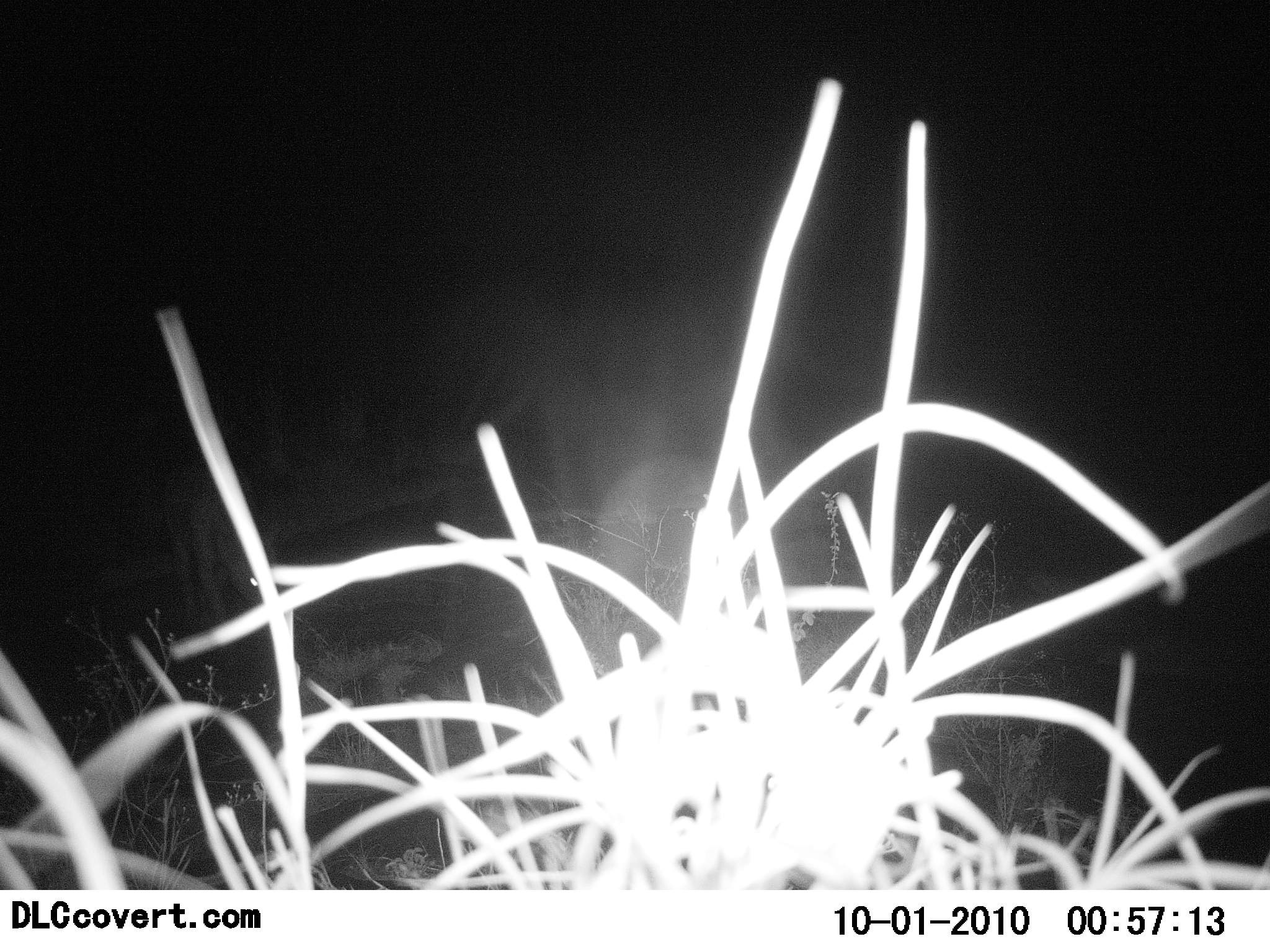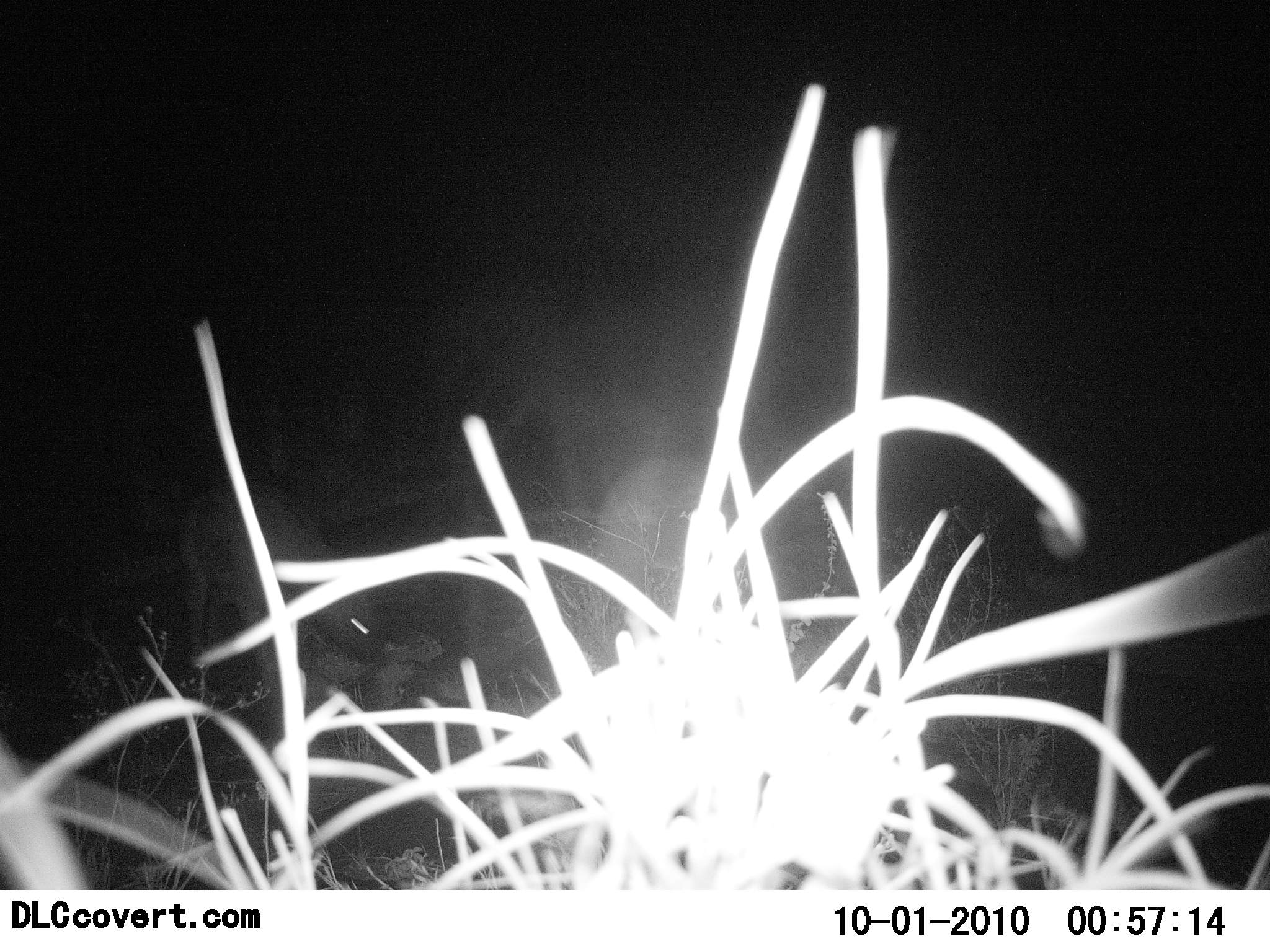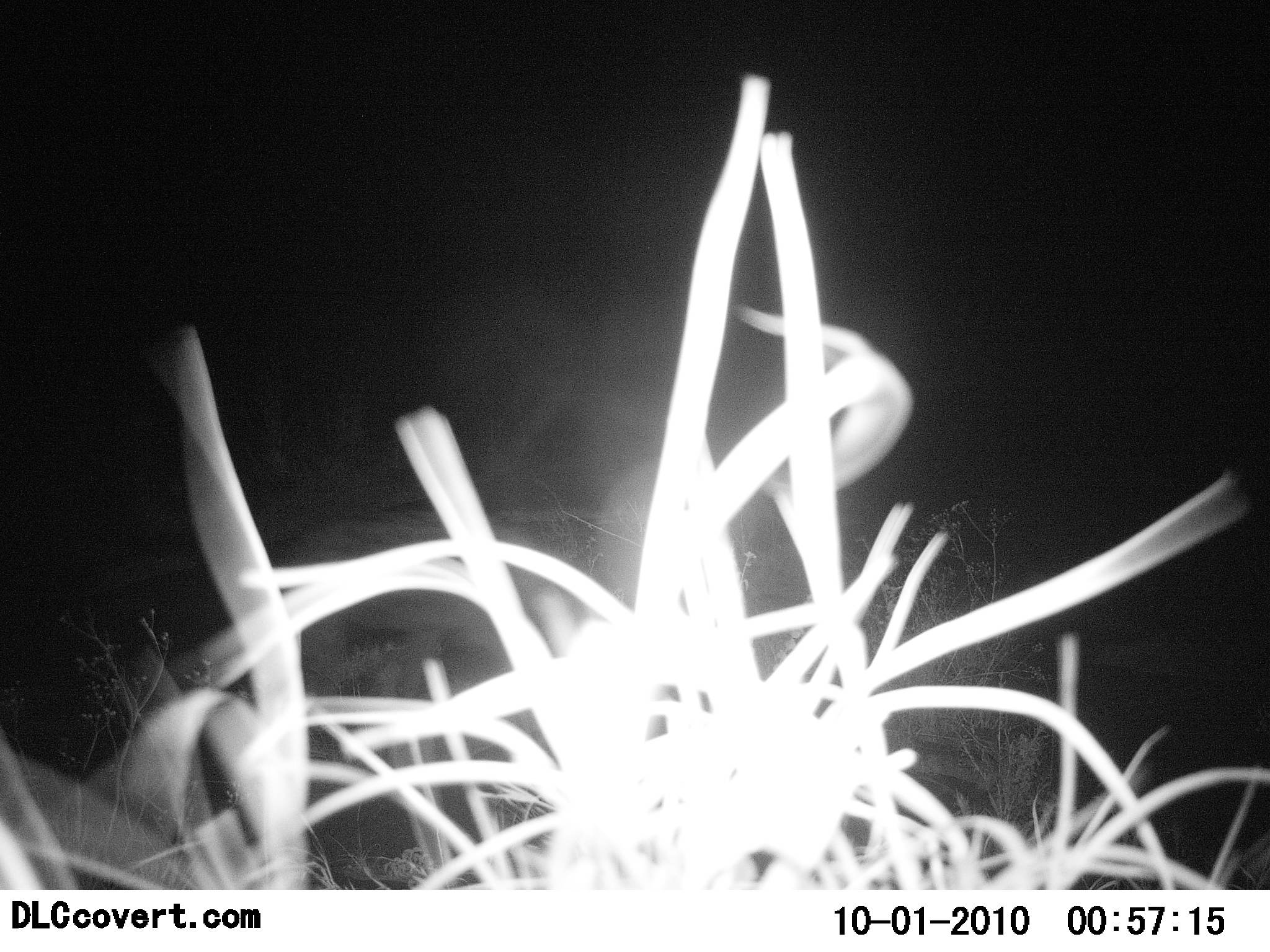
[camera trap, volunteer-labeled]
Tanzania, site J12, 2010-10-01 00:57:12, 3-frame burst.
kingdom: Animalia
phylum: Chordata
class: Mammalia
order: Carnivora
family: Hyaenidae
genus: Crocuta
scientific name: Crocuta crocuta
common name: spotted hyena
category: hyenaspotted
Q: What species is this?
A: Hyenaspotted (spotted hyena) (Crocuta crocuta).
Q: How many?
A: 1.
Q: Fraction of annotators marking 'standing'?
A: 0%.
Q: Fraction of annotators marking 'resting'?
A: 0%.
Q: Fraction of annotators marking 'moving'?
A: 89%.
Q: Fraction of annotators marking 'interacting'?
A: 0%.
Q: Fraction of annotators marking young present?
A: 0%.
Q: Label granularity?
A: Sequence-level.